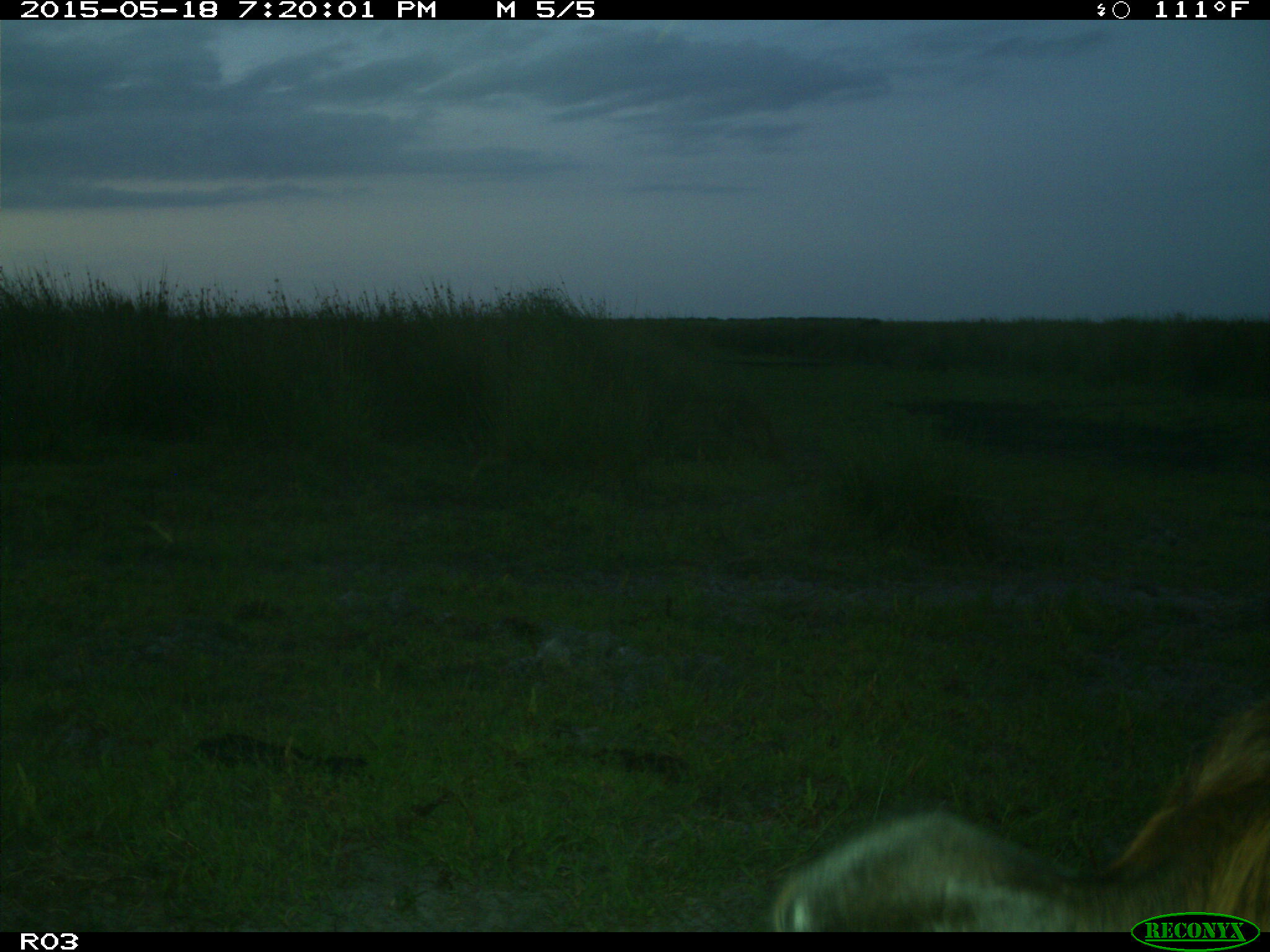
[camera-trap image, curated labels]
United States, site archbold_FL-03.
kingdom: Animalia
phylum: Chordata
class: Mammalia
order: Artiodactyla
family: Bovidae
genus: Bos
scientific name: Bos taurus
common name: domestic cow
Bos taurus (domestic cow).